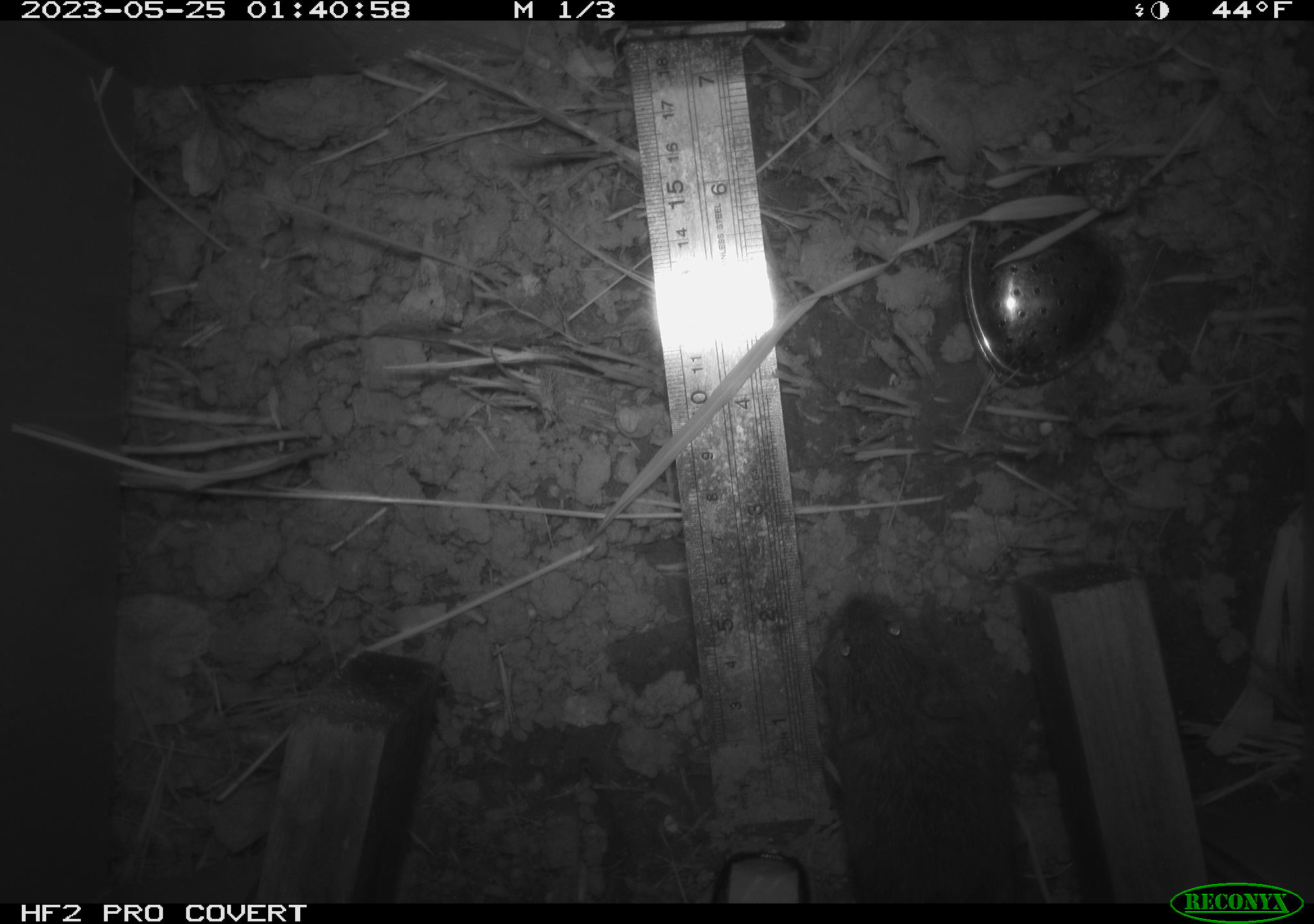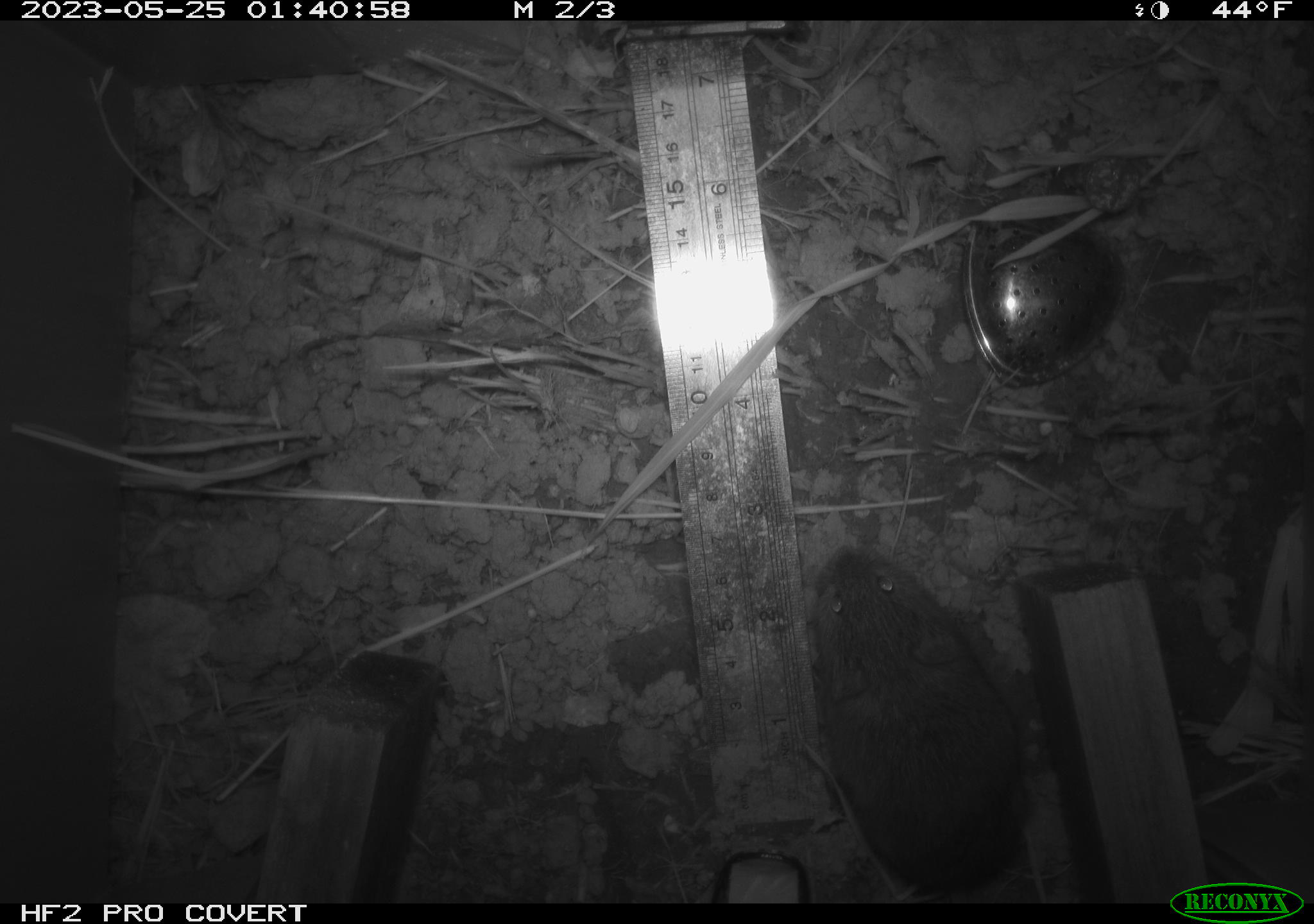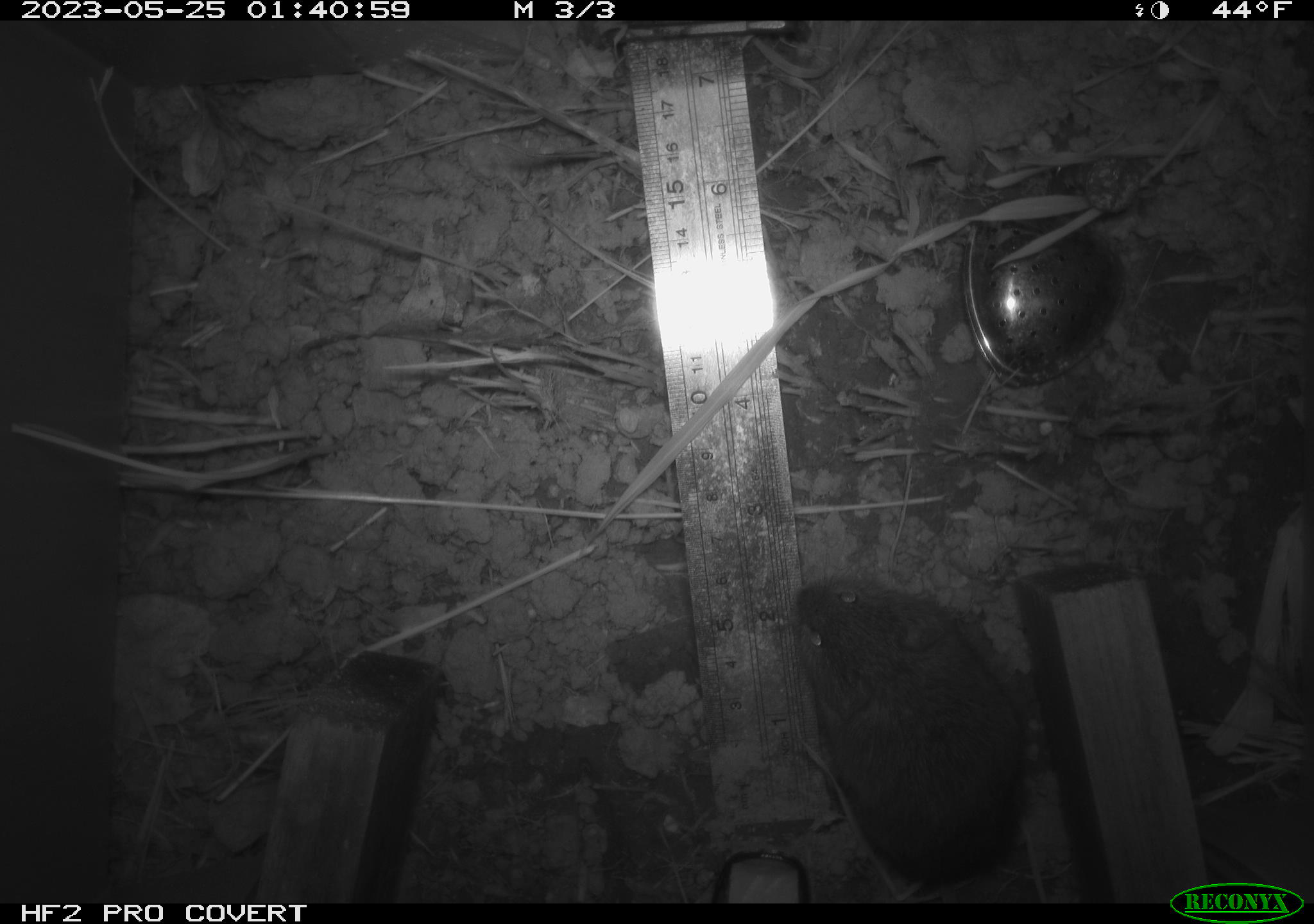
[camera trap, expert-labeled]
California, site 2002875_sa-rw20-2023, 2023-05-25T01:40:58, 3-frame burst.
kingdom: Animalia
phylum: Chordata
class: Mammalia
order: Rodentia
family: Cricetidae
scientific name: Arvicolinae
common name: voles, lemmings, and muskrats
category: arvicolinae subfamily